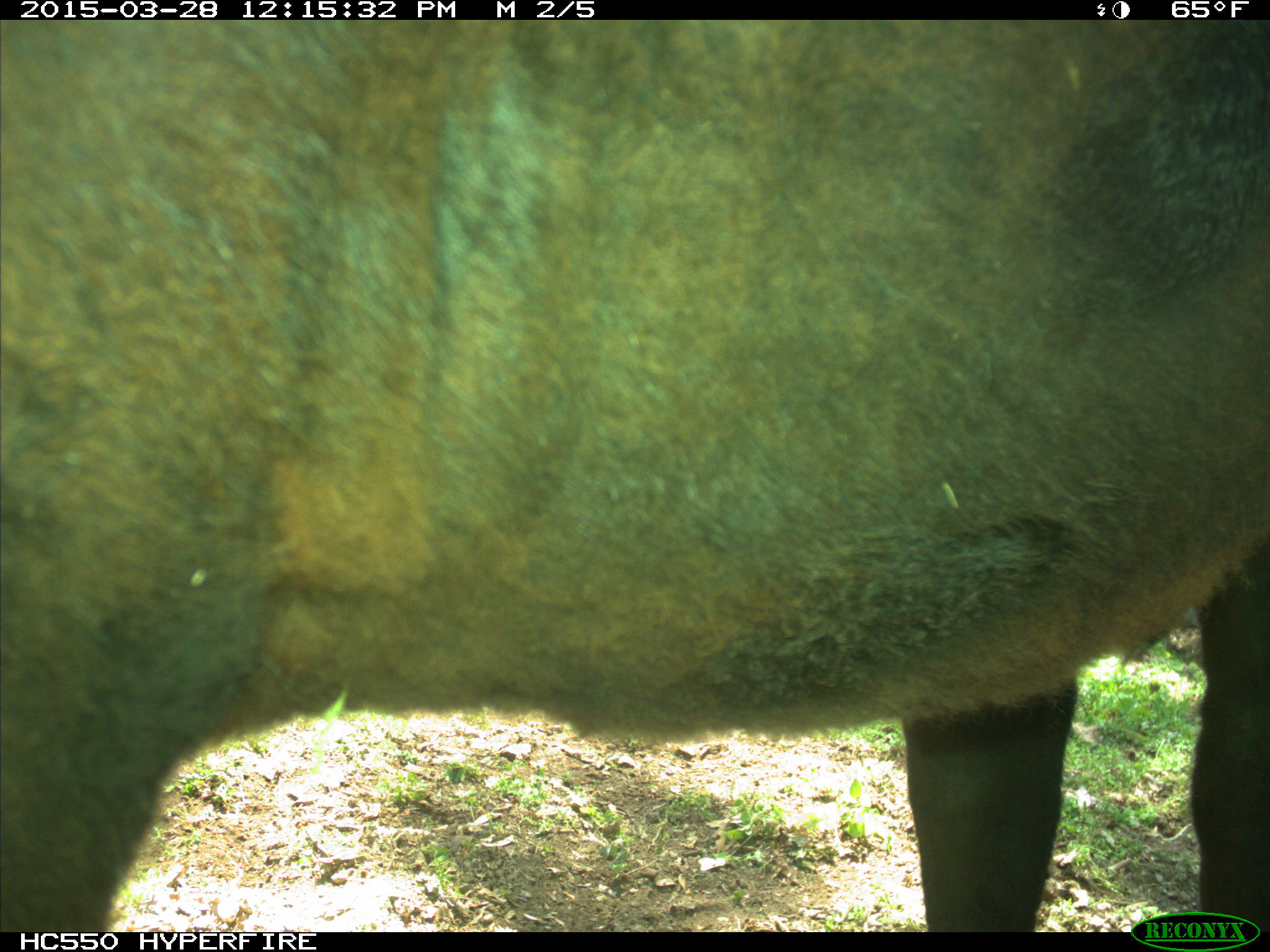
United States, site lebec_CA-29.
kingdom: Animalia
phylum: Chordata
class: Mammalia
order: Artiodactyla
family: Bovidae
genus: Bos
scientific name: Bos taurus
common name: domestic cow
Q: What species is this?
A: Bos taurus (domestic cow).